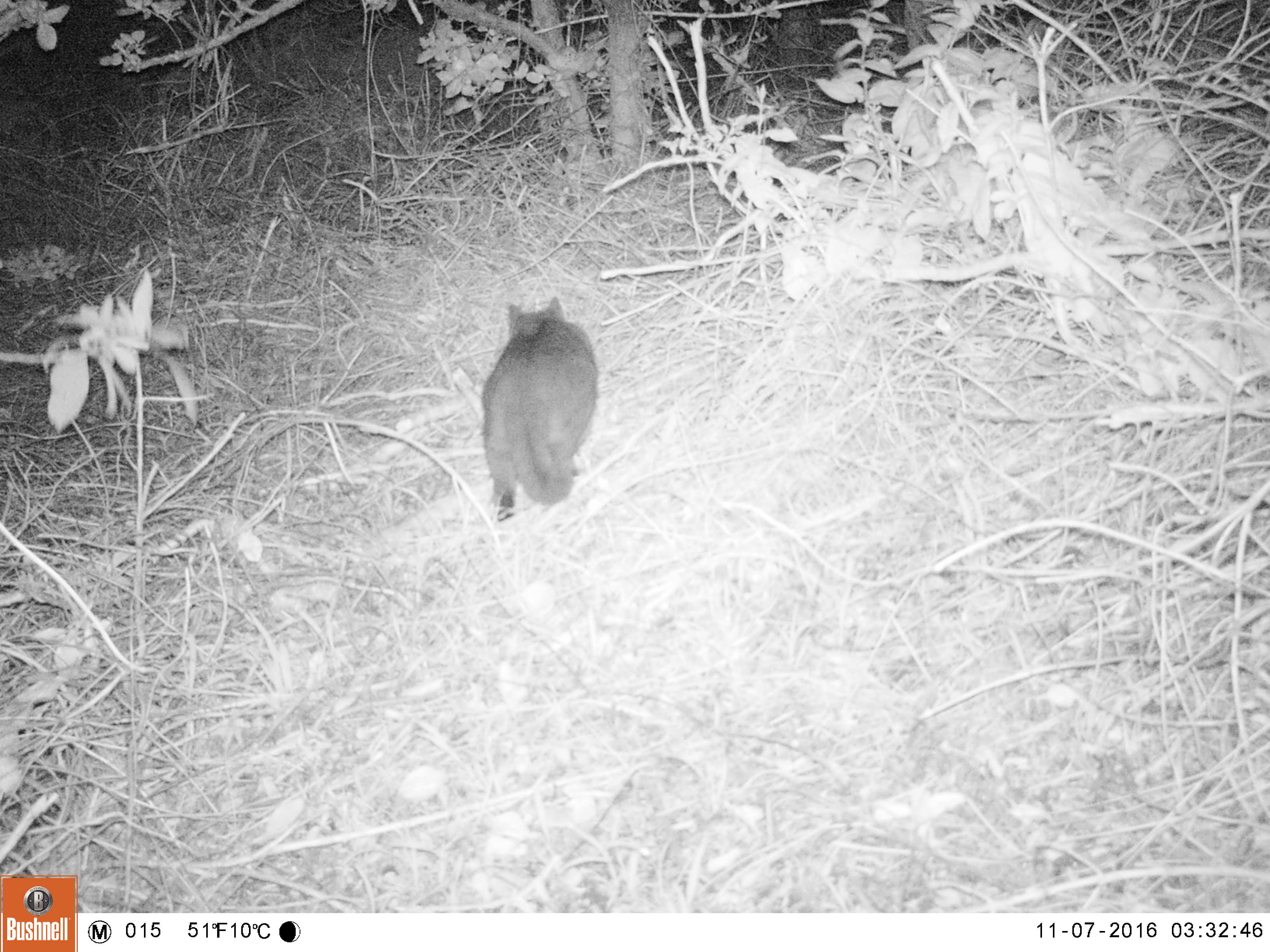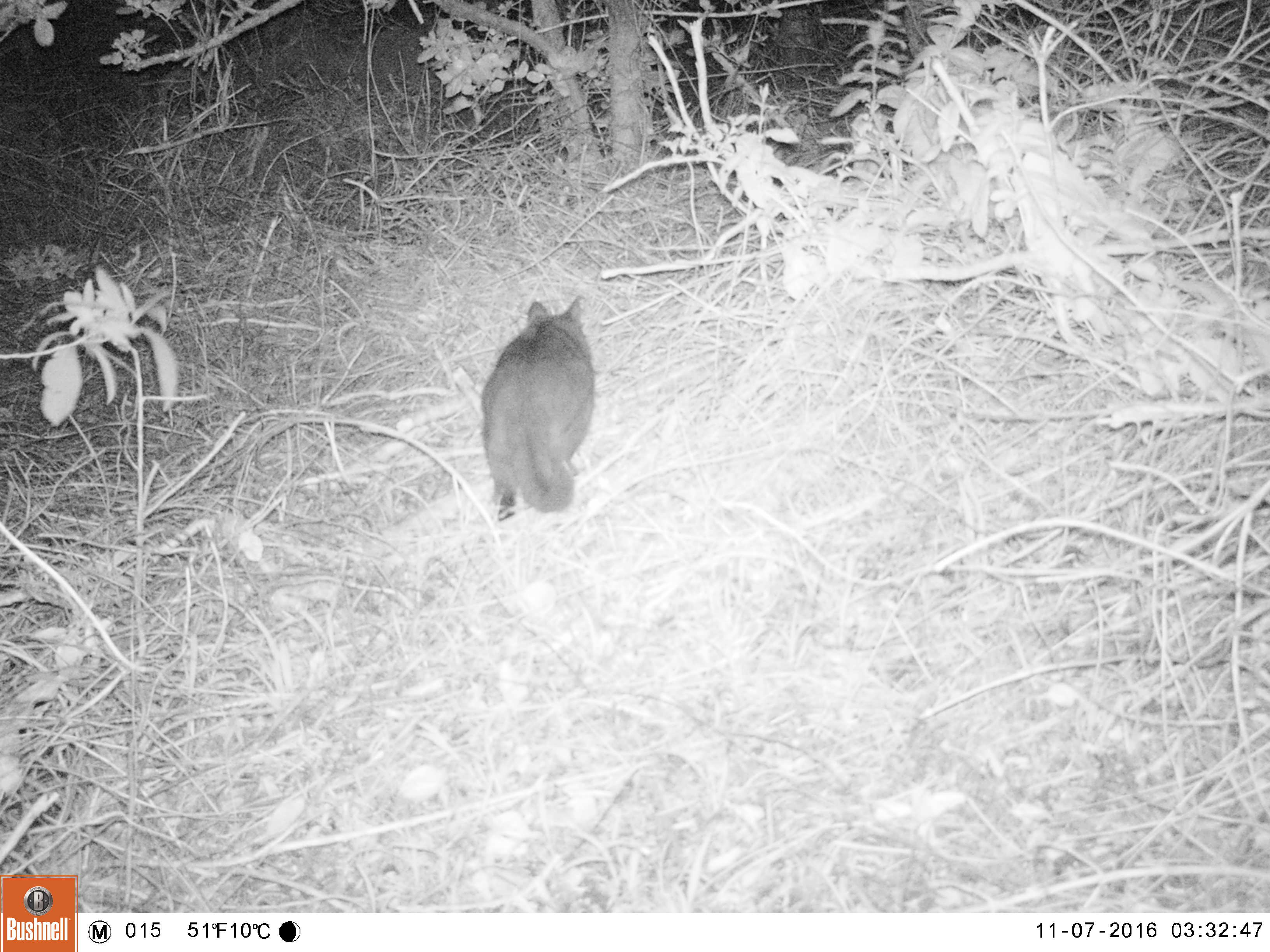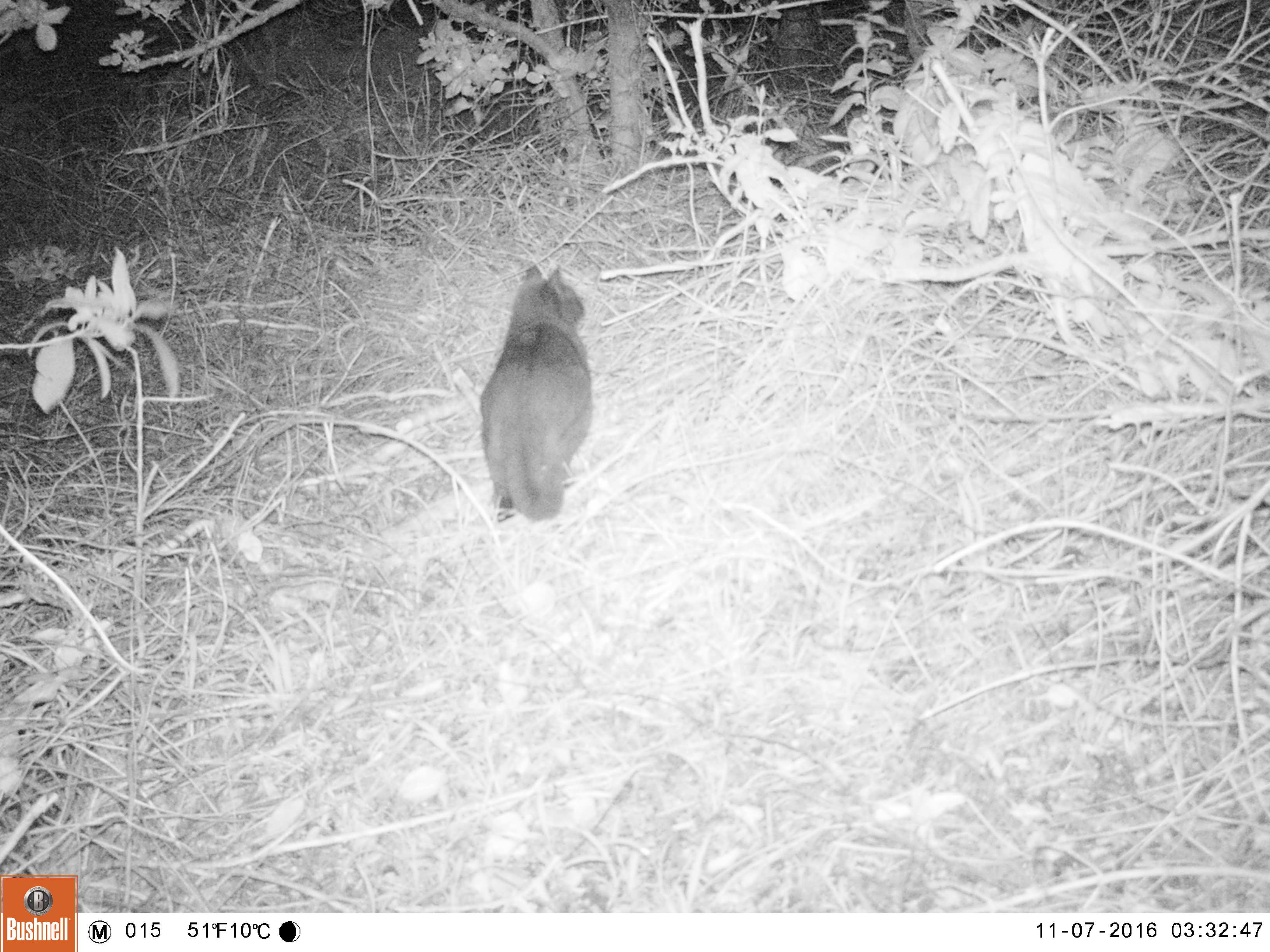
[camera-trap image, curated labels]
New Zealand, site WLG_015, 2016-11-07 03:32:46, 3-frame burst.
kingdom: Animalia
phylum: Chordata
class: Mammalia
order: Carnivora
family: Felidae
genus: Felis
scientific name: Felis catus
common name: domestic cat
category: cat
Cat (domestic cat) (Felis catus).